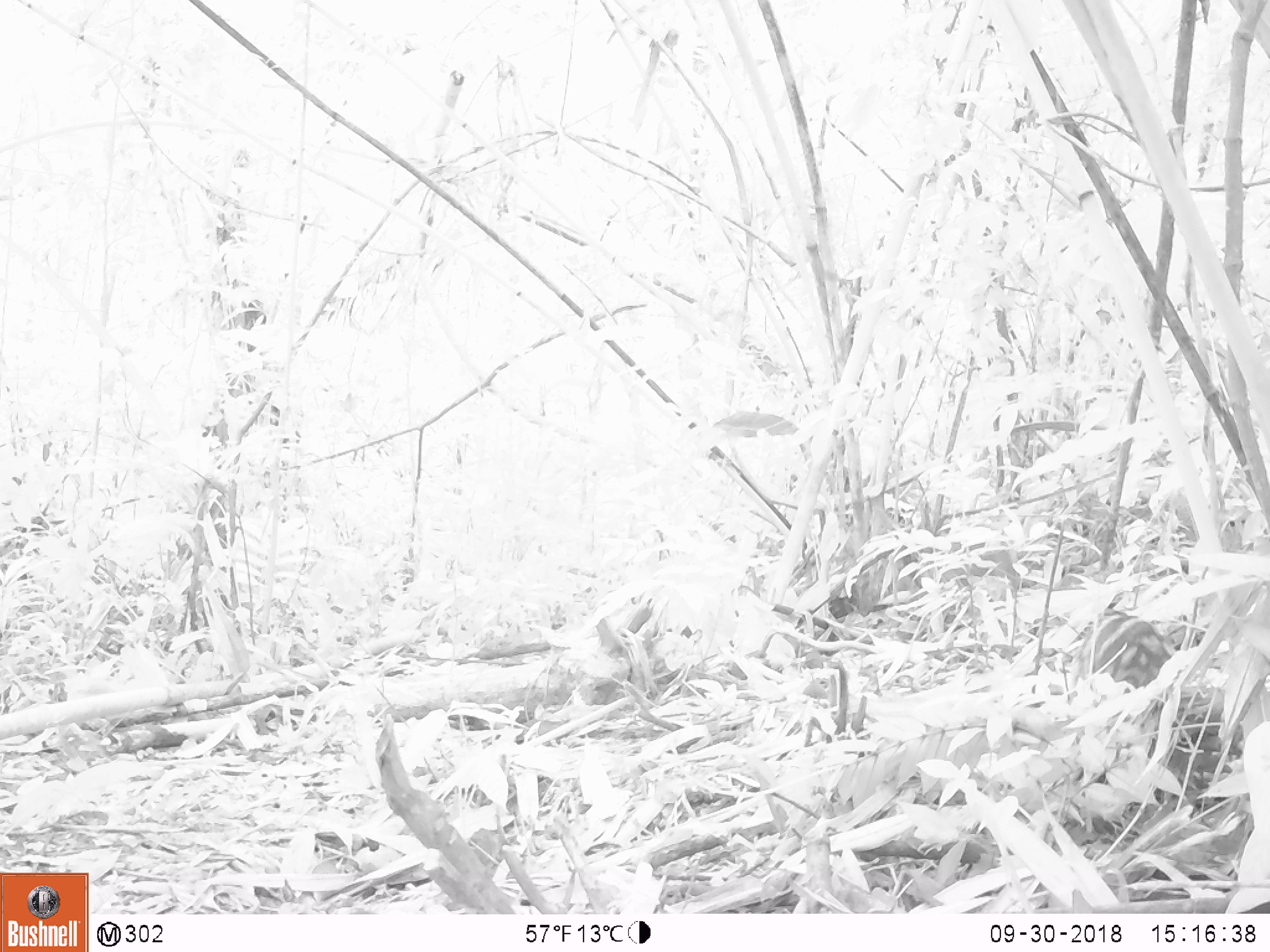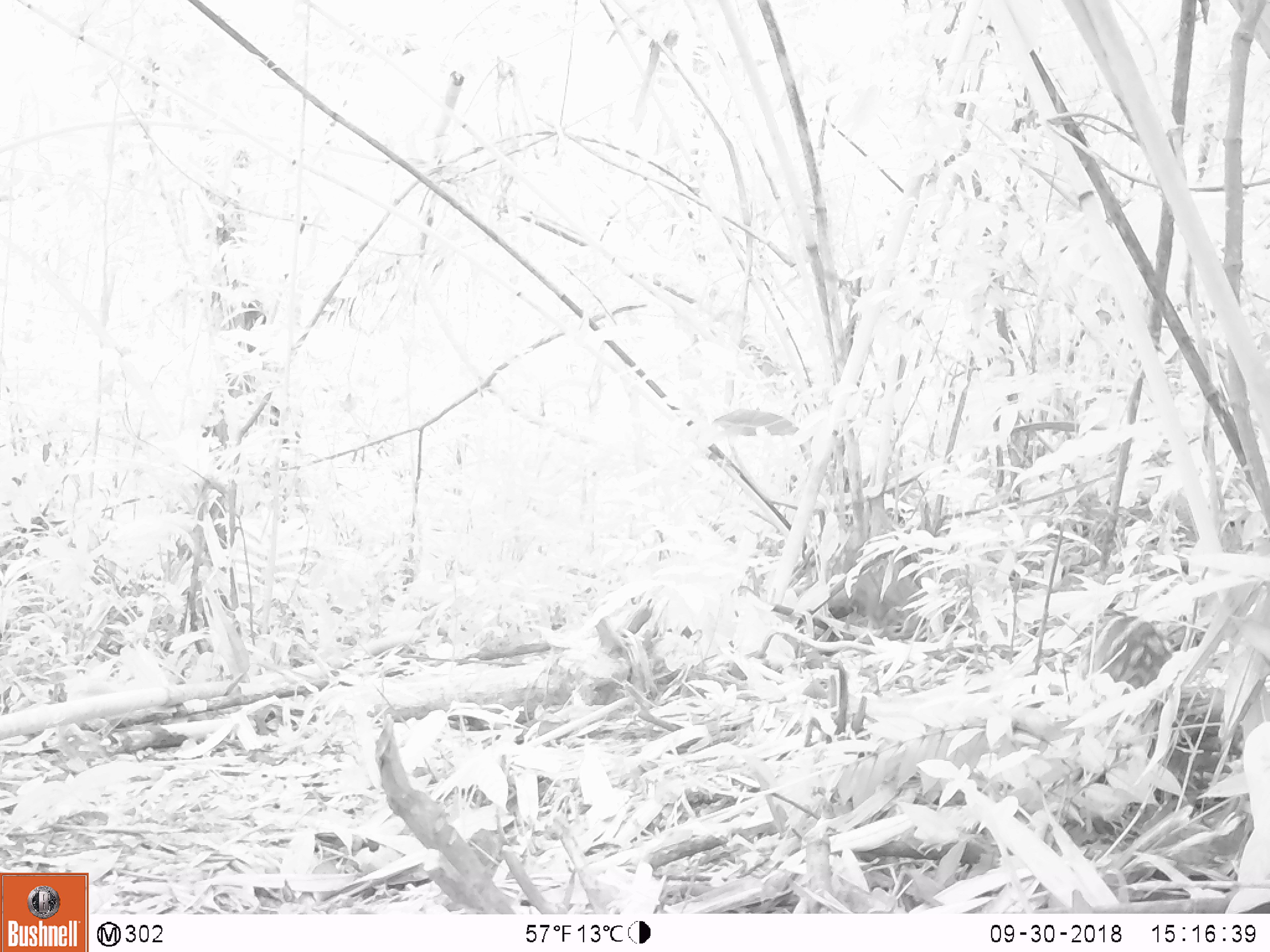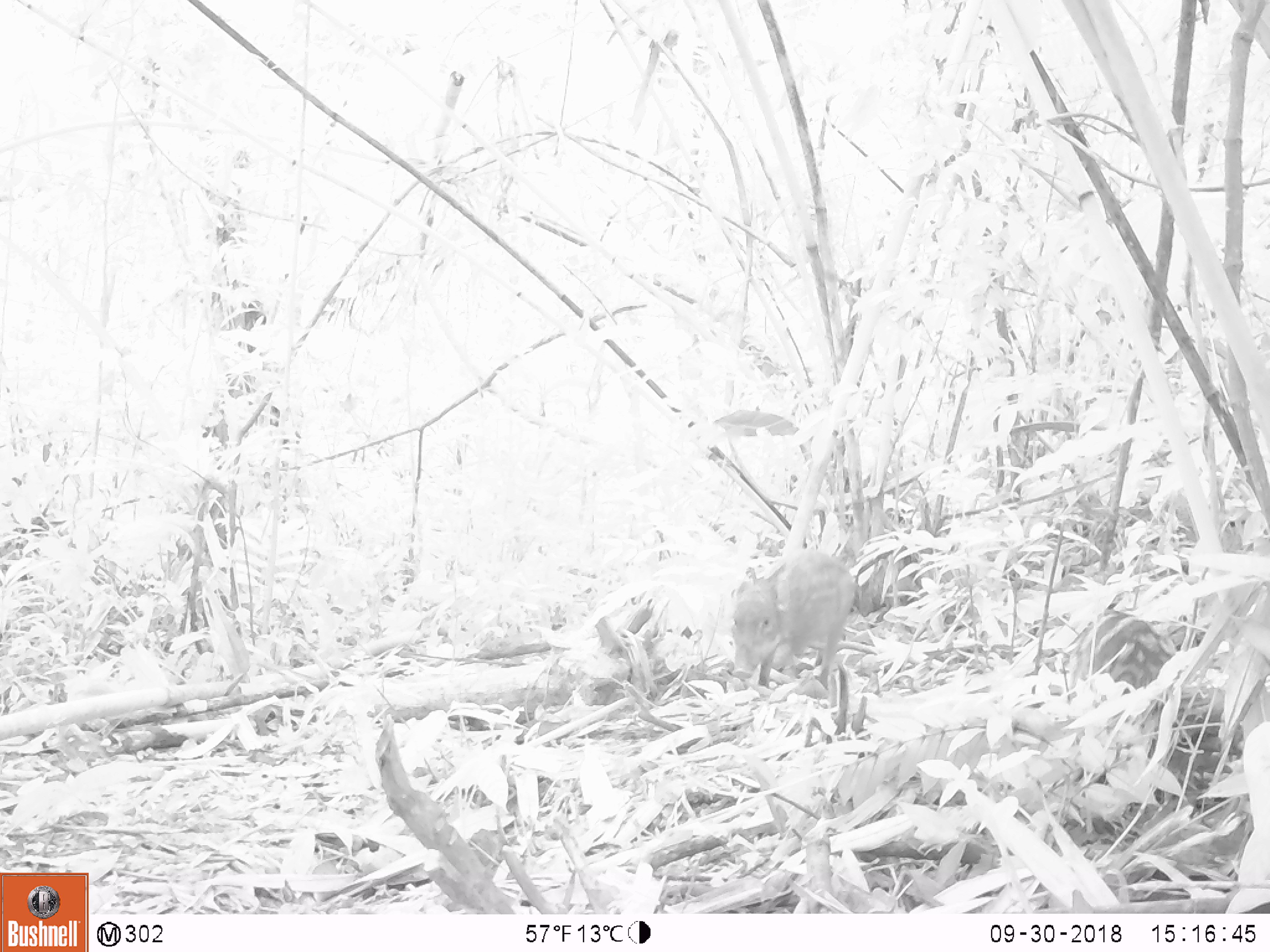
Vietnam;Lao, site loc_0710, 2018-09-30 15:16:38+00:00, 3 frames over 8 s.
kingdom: Animalia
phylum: Chordata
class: Mammalia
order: Artiodactyla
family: Suidae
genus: Sus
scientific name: Sus scrofa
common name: eurasian wild pig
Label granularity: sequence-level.